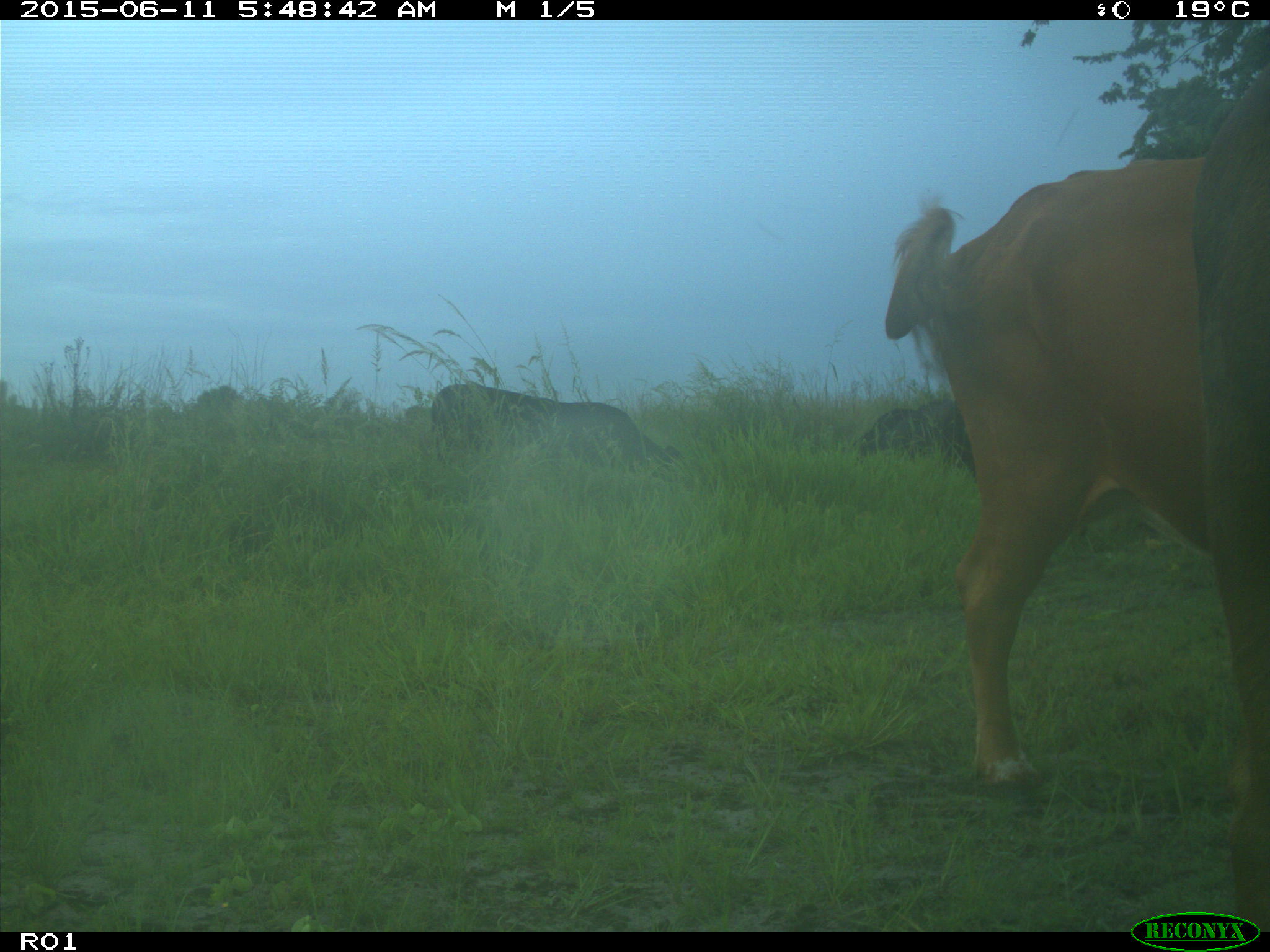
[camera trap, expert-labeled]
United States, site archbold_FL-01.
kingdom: Animalia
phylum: Chordata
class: Mammalia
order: Artiodactyla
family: Bovidae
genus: Bos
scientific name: Bos taurus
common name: domestic cow